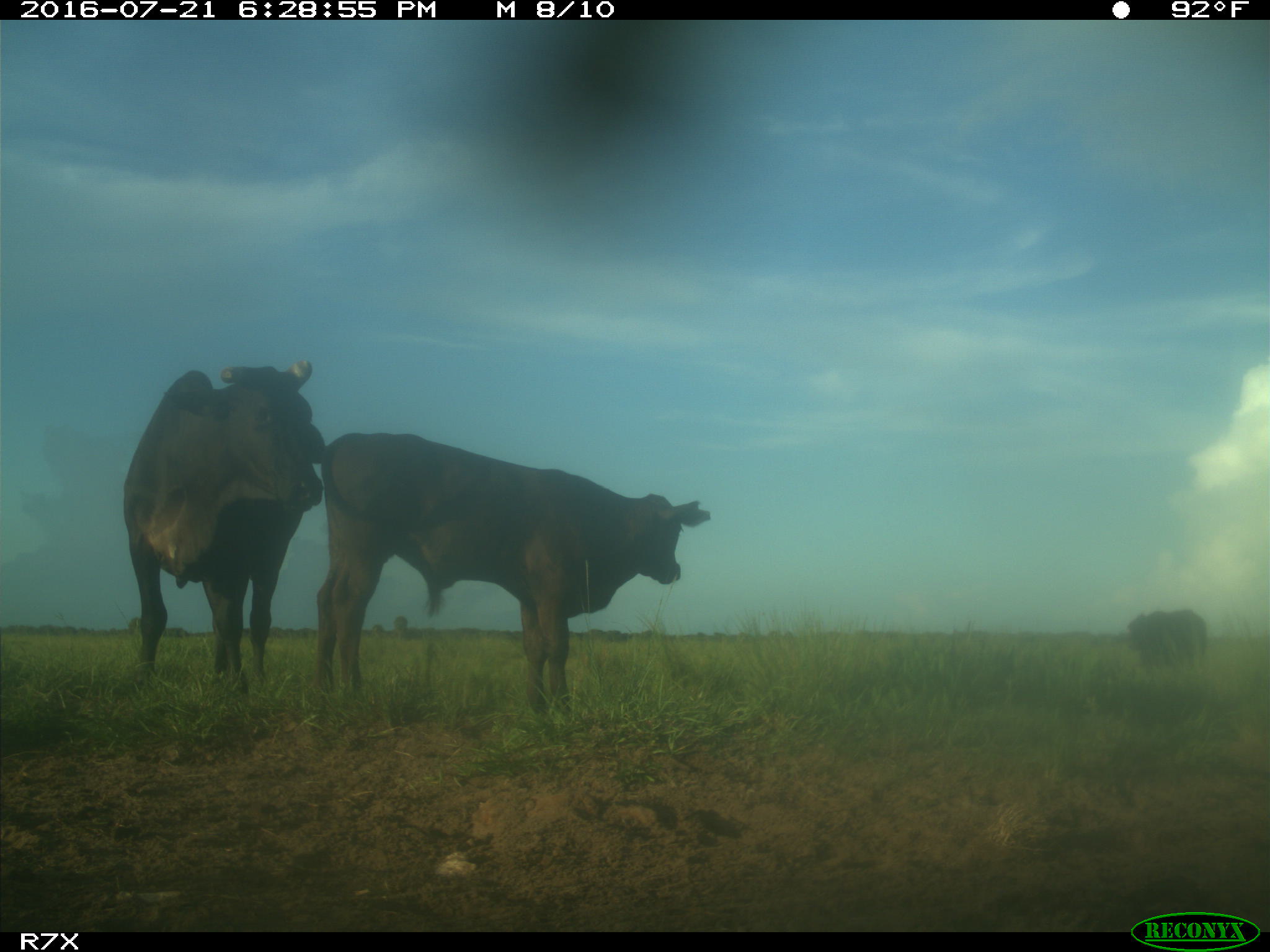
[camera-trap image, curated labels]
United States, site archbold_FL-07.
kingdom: Animalia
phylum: Chordata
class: Mammalia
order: Artiodactyla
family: Bovidae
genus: Bos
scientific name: Bos taurus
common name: domestic cow